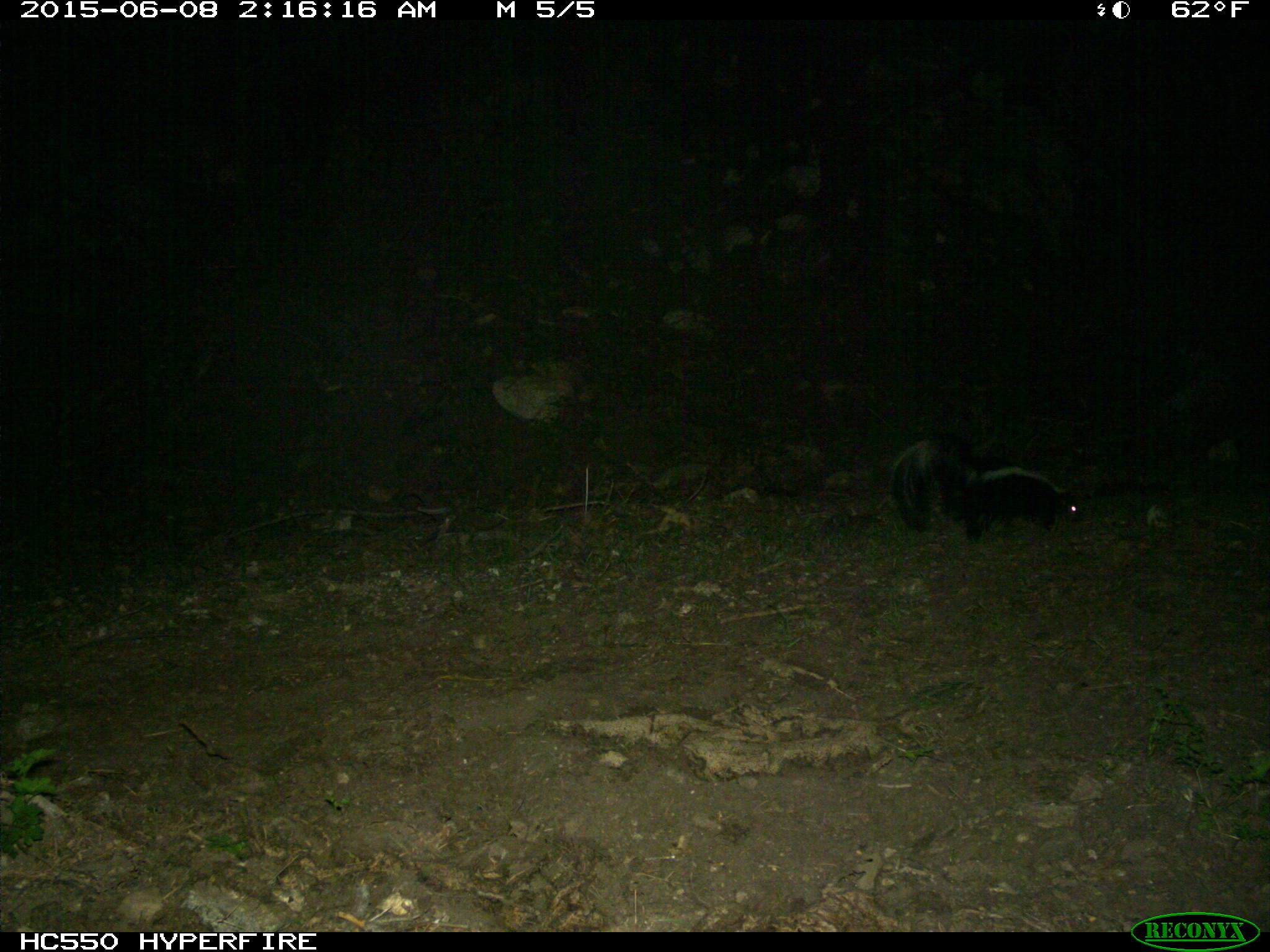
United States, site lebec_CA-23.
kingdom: Animalia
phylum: Chordata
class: Mammalia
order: Carnivora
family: Mephitidae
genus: Mephitis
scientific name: Mephitis mephitis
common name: striped skunk